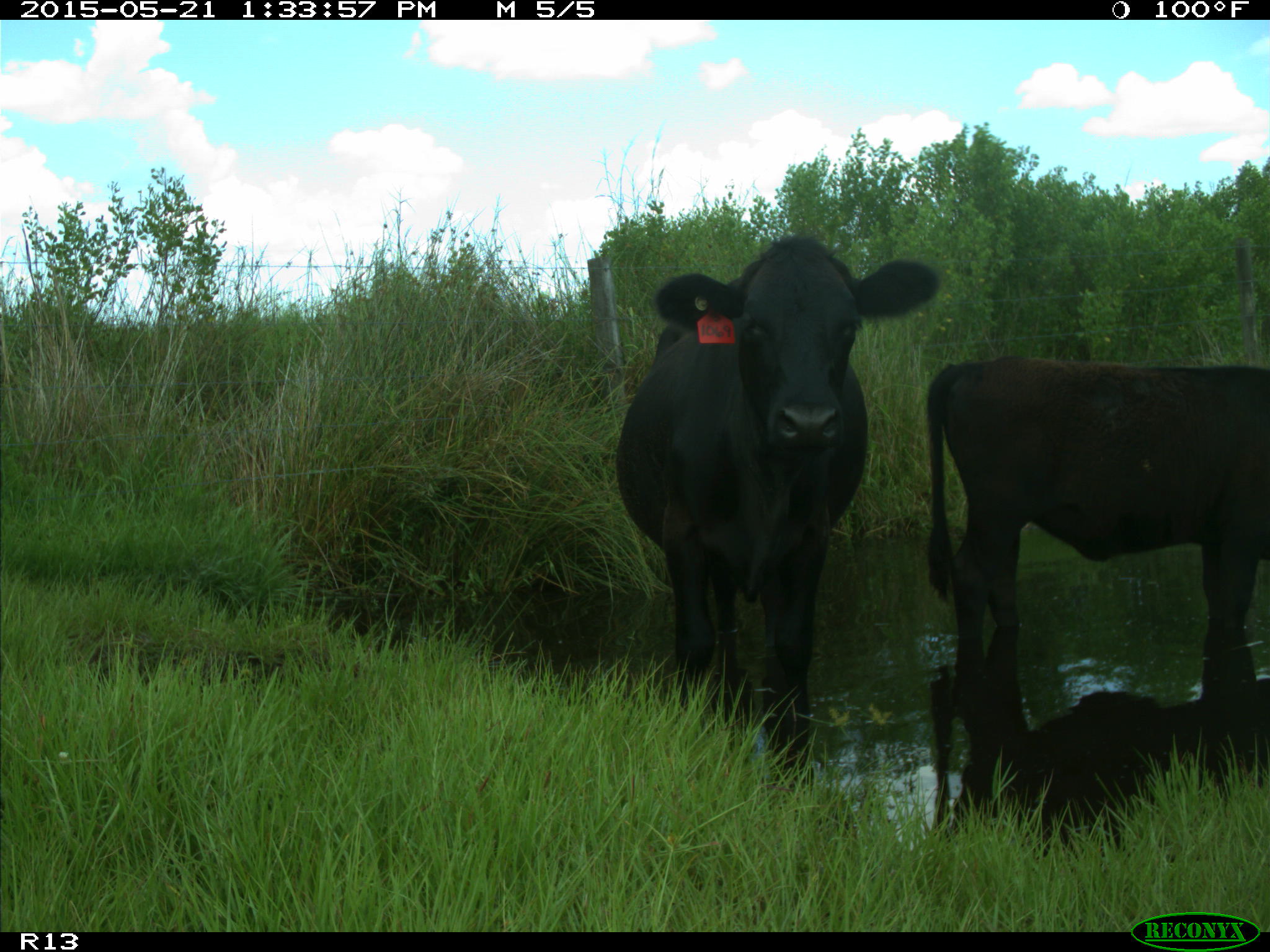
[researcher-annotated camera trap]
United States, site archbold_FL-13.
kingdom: Animalia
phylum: Chordata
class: Mammalia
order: Artiodactyla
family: Bovidae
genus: Bos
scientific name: Bos taurus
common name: domestic cow